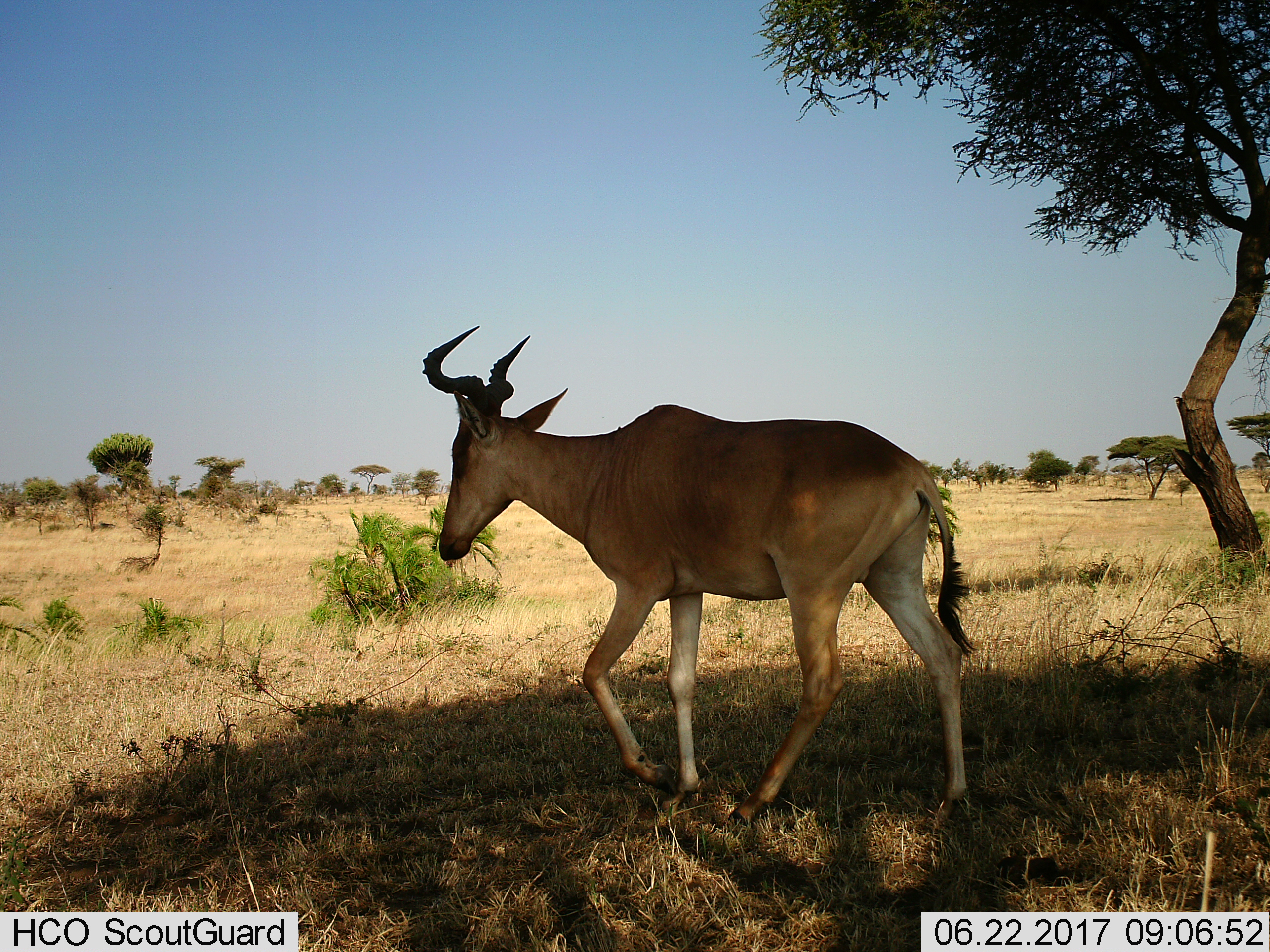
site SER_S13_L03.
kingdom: Animalia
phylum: Chordata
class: Mammalia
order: Artiodactyla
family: Bovidae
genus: Alcelaphus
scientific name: Alcelaphus buselaphus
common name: hartebeest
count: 1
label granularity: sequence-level